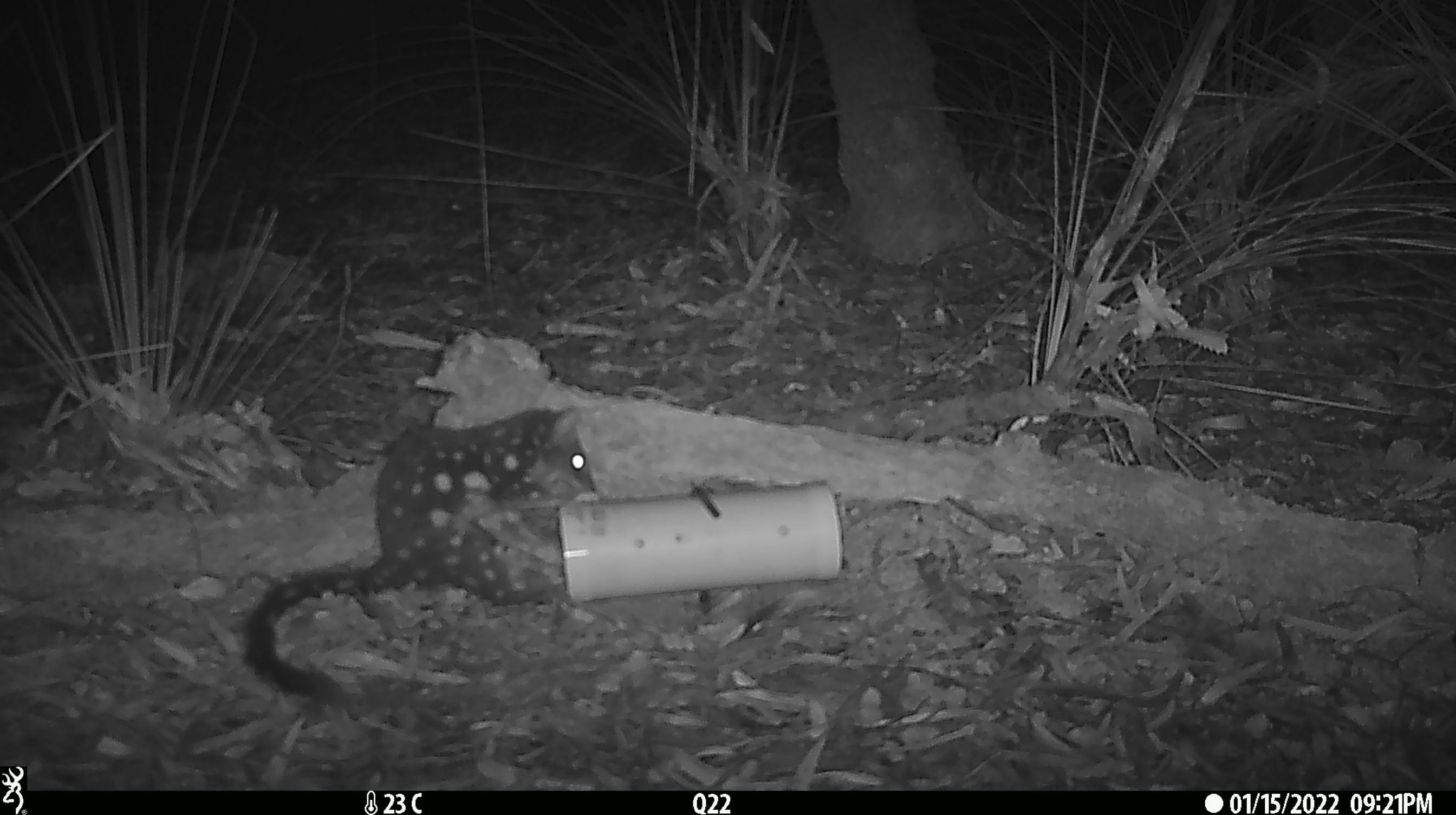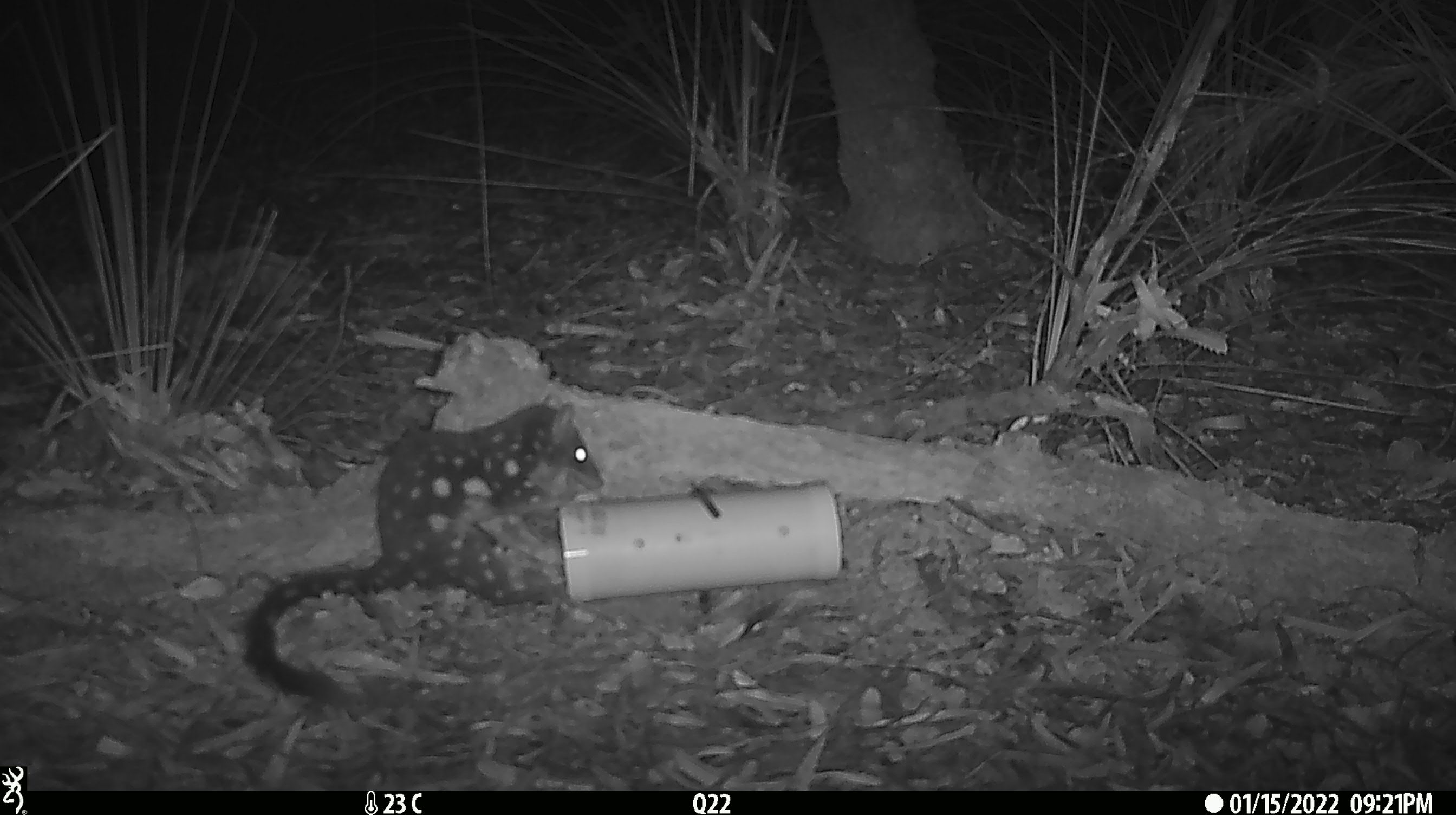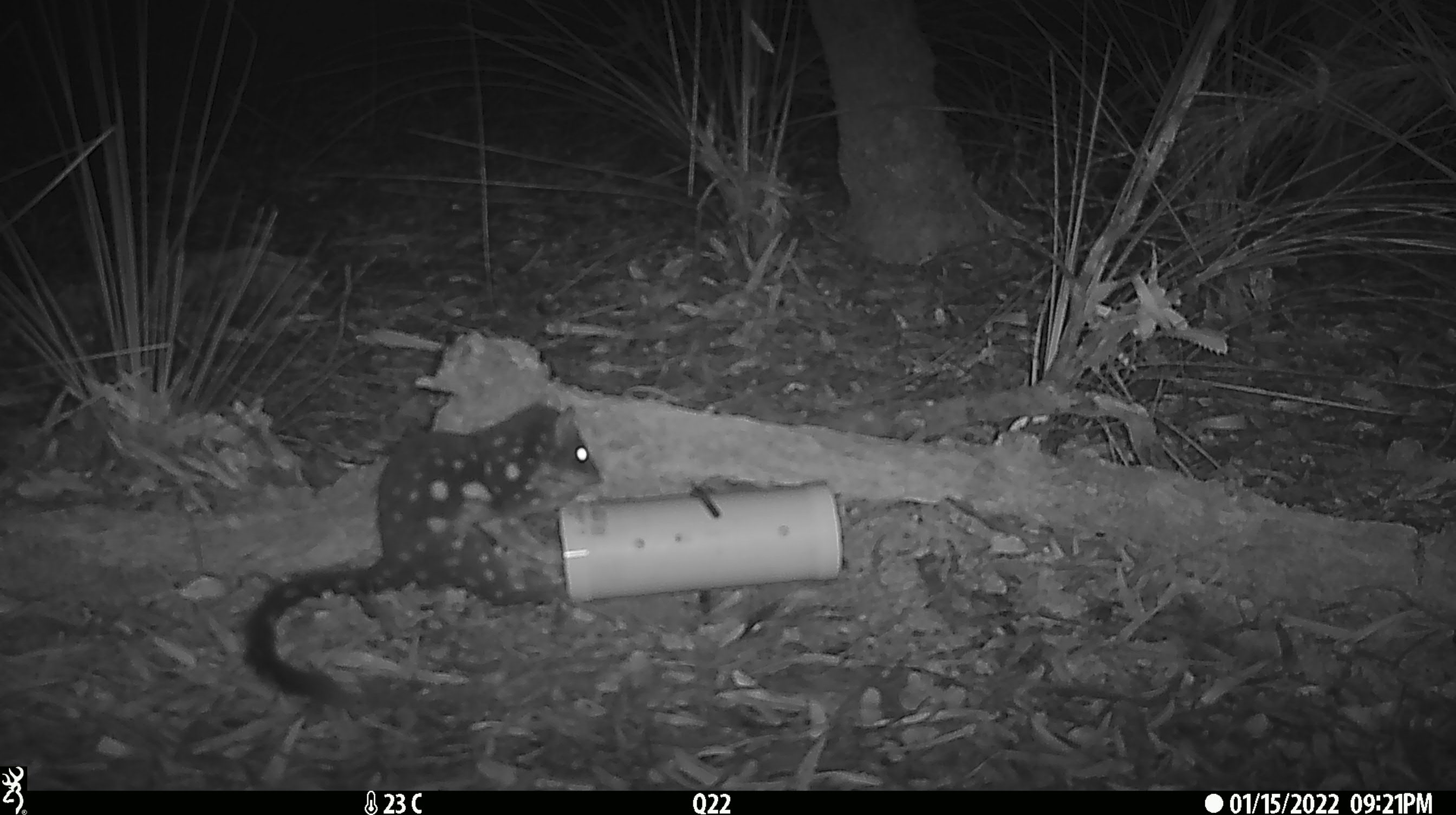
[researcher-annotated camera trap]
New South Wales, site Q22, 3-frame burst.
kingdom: Animalia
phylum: Chordata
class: Mammalia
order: Dasyuromorphia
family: Dasyuridae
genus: Dasyurus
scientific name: Dasyurus maculatus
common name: spotted-tailed quoll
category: quoll